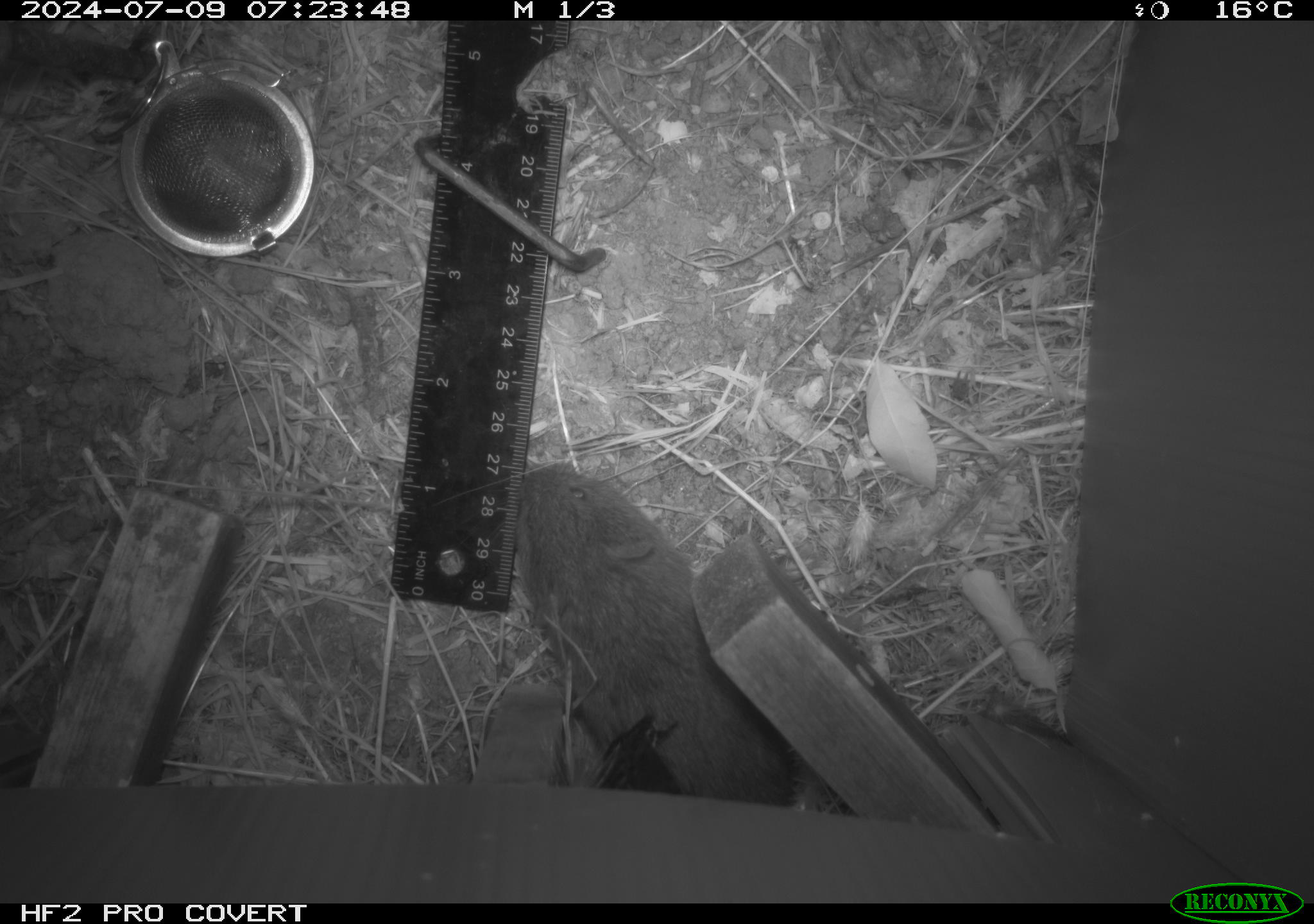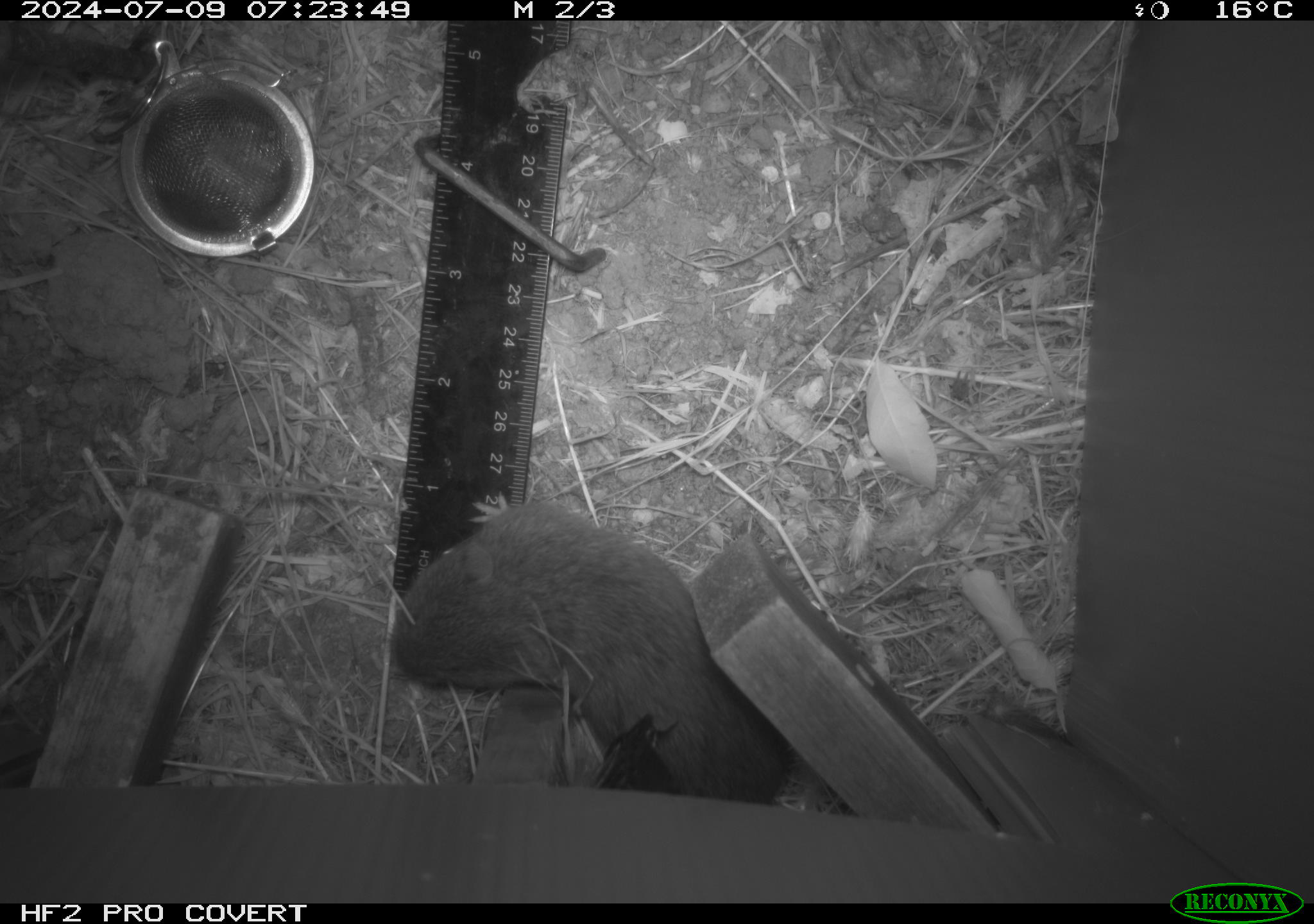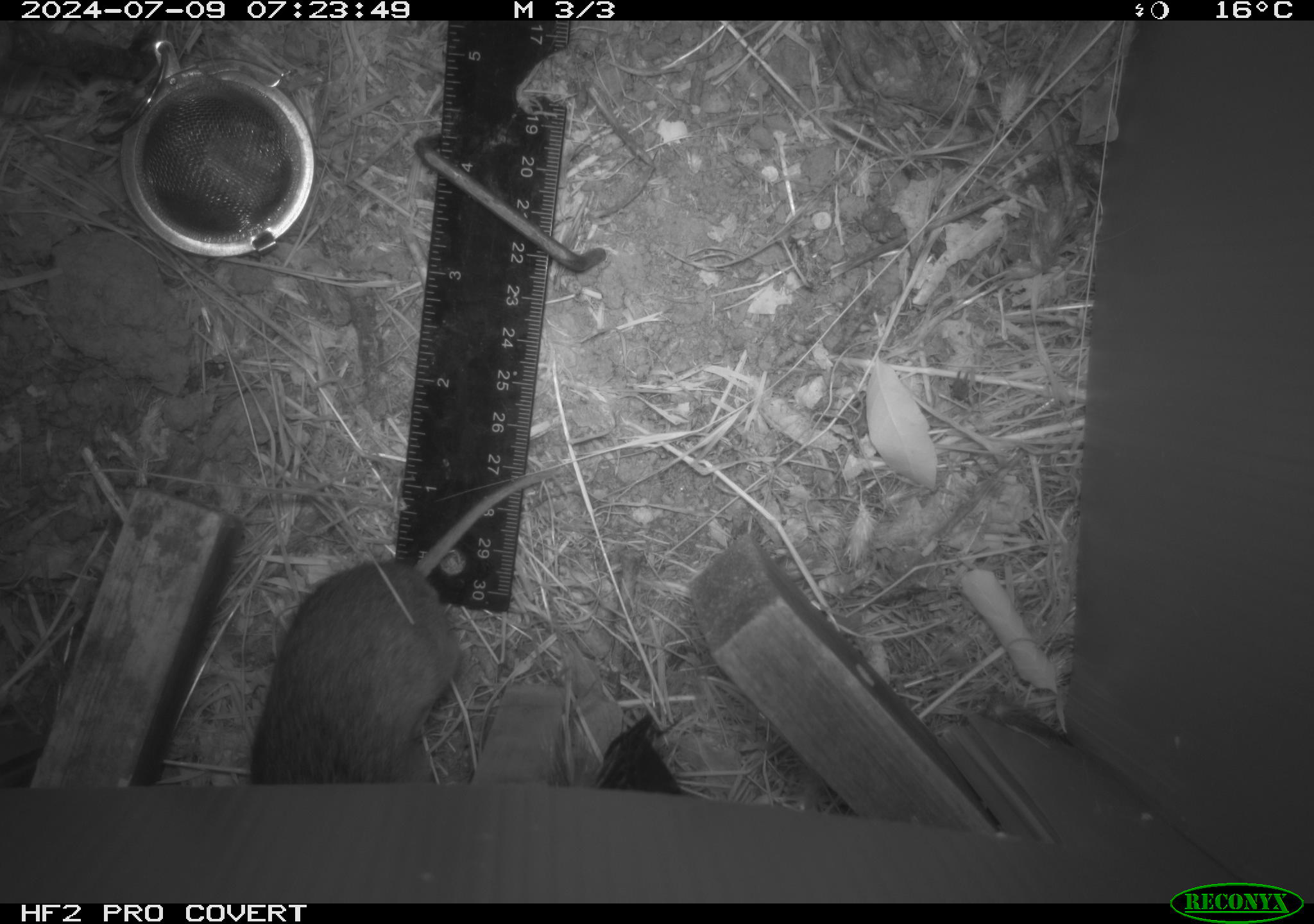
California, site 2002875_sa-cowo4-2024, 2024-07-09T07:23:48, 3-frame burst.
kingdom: Animalia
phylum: Chordata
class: Mammalia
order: Rodentia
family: Cricetidae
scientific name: Arvicolinae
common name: voles, lemmings, and muskrats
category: arvicolinae subfamily